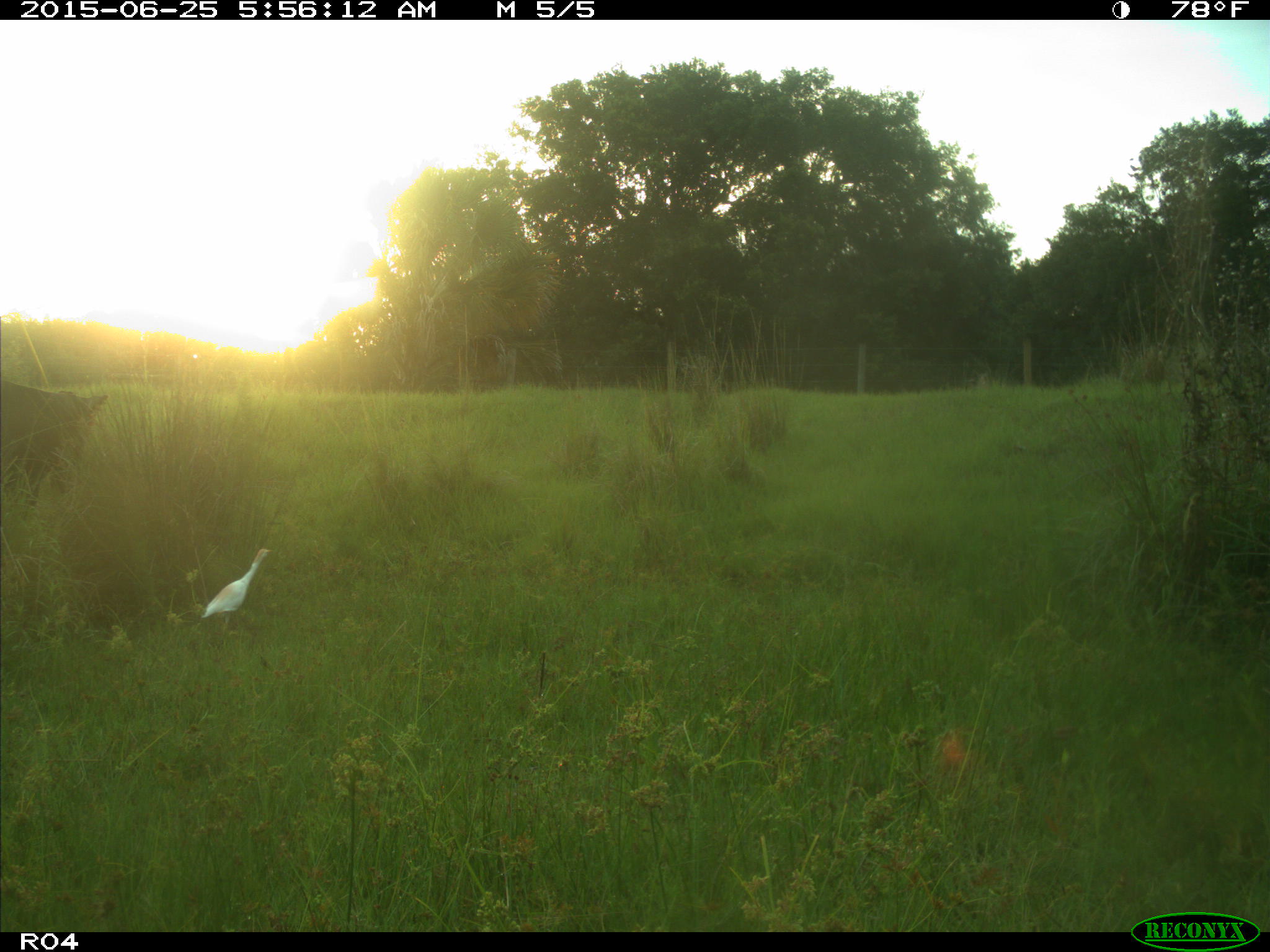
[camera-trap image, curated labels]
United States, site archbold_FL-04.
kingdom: Animalia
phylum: Chordata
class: Mammalia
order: Artiodactyla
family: Bovidae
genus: Bos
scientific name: Bos taurus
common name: domestic cow